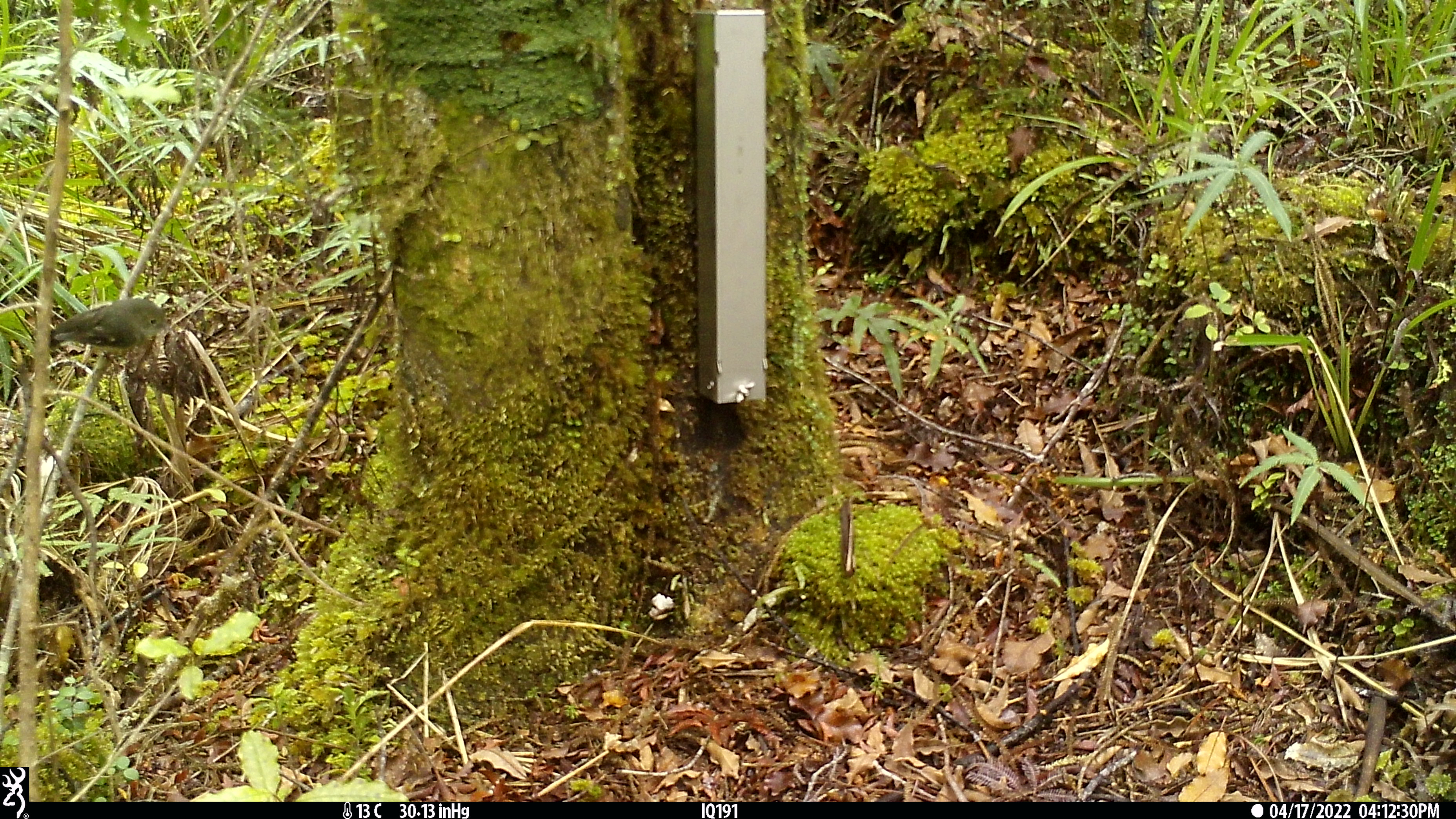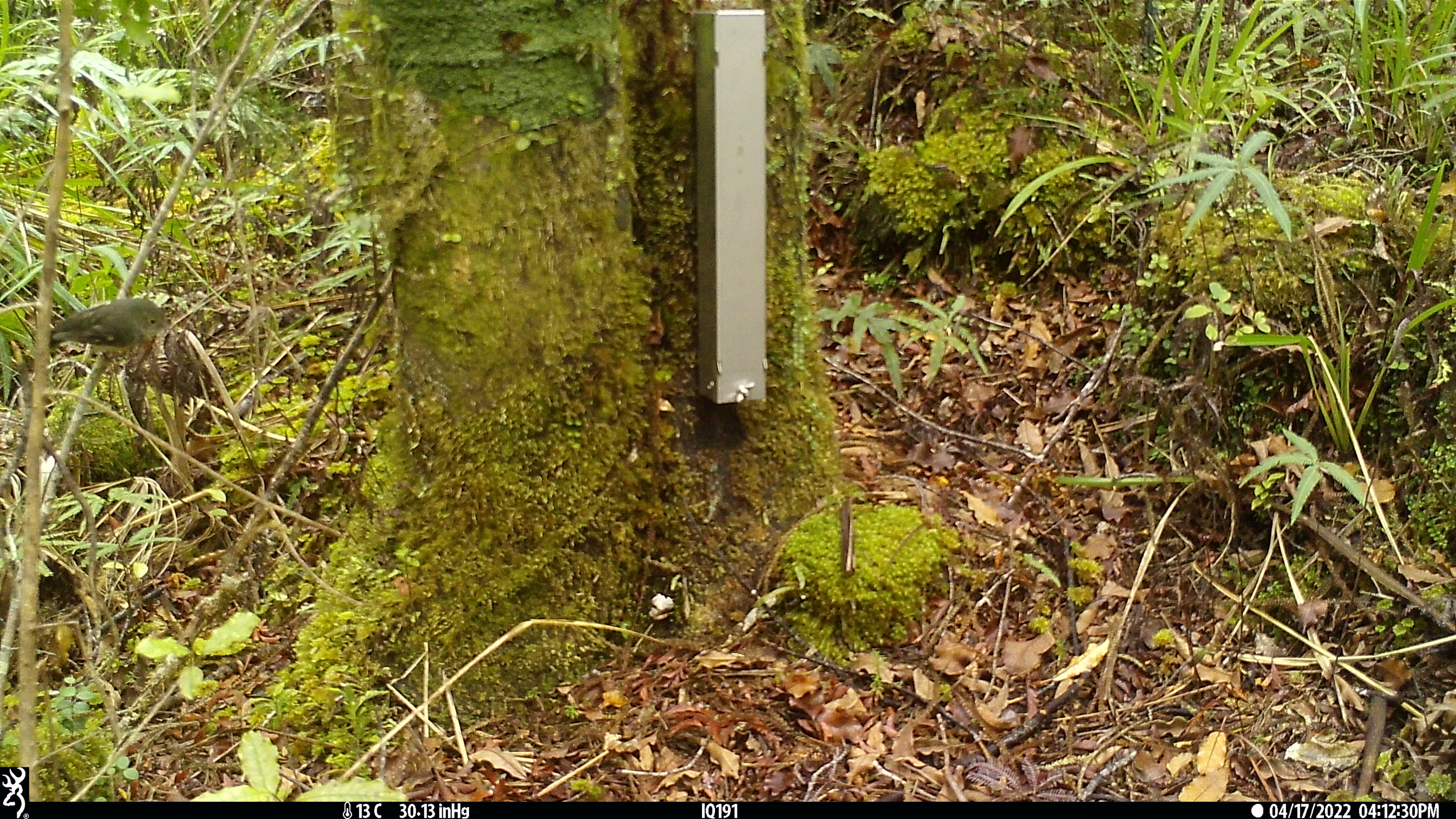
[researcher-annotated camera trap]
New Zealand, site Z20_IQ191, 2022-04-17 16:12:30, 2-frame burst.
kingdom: Animalia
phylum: Chordata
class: Aves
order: Passeriformes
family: Petroicidae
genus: Petroica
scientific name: Petroica macrocephala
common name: tomtit